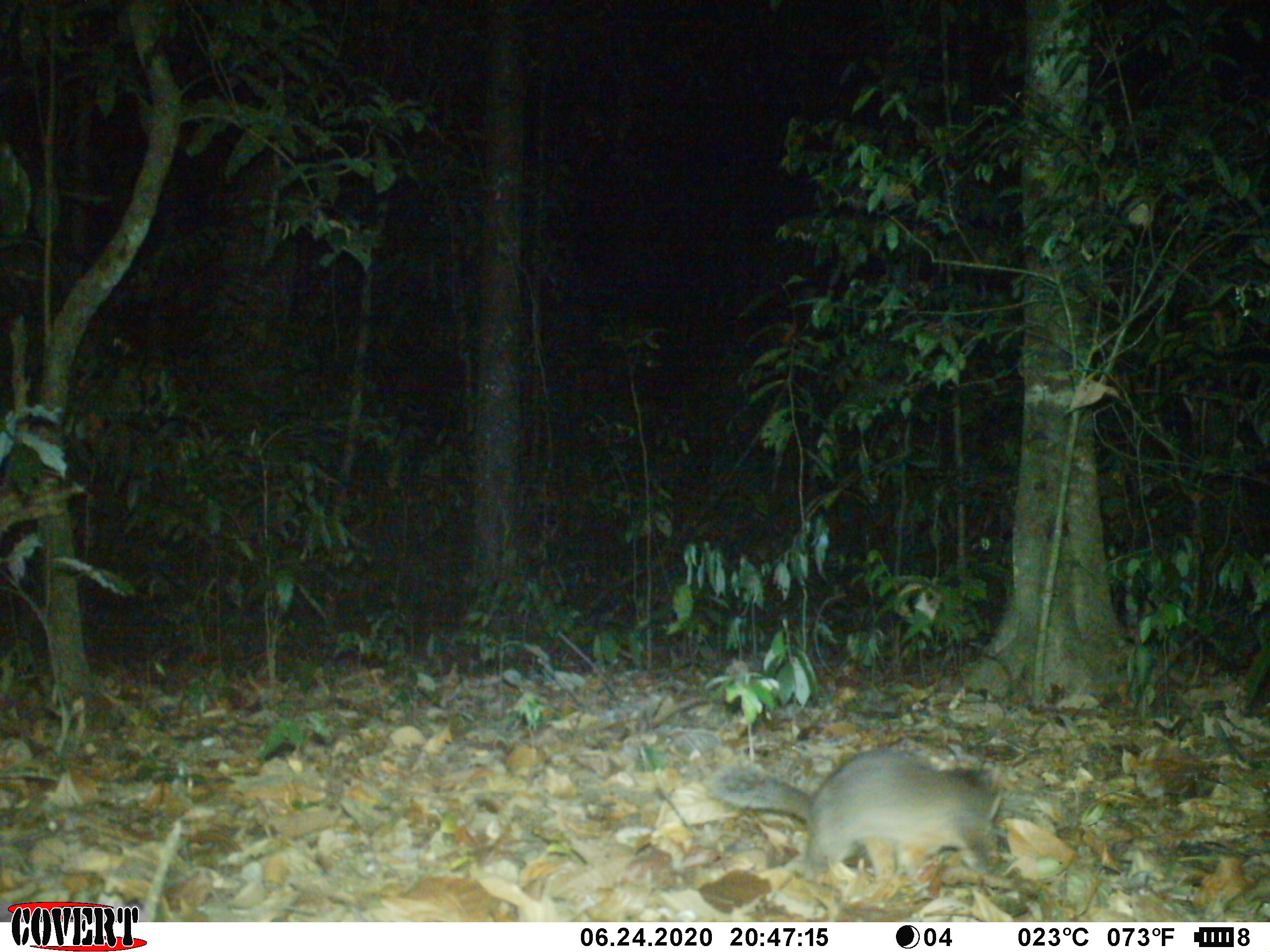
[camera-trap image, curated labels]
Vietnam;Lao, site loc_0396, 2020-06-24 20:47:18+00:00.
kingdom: Animalia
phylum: Chordata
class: Mammalia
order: Carnivora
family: Mustelidae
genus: Melogale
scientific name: Melogale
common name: ferret badger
Ferret badger (Melogale). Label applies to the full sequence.